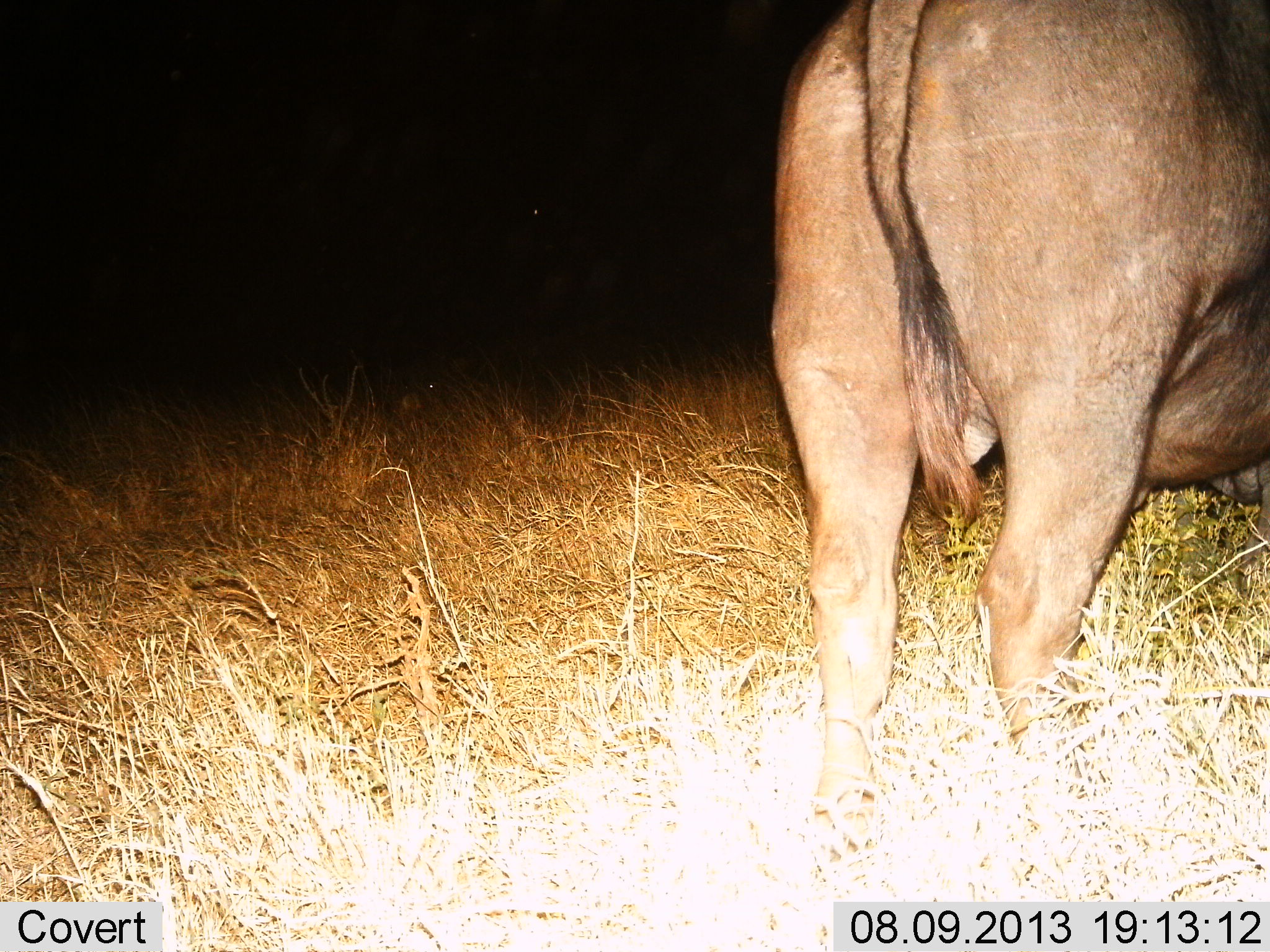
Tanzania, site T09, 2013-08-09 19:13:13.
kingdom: Animalia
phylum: Chordata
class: Mammalia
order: Artiodactyla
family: Bovidae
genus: Syncerus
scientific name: Syncerus caffer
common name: cape buffalo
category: buffalo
Buffalo (cape buffalo) (Syncerus caffer), count 1. Behavior (volunteer vote fractions): standing 96%, resting 0%, moving 4%, interacting 0%. Young present (vote fraction): 0%. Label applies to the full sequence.